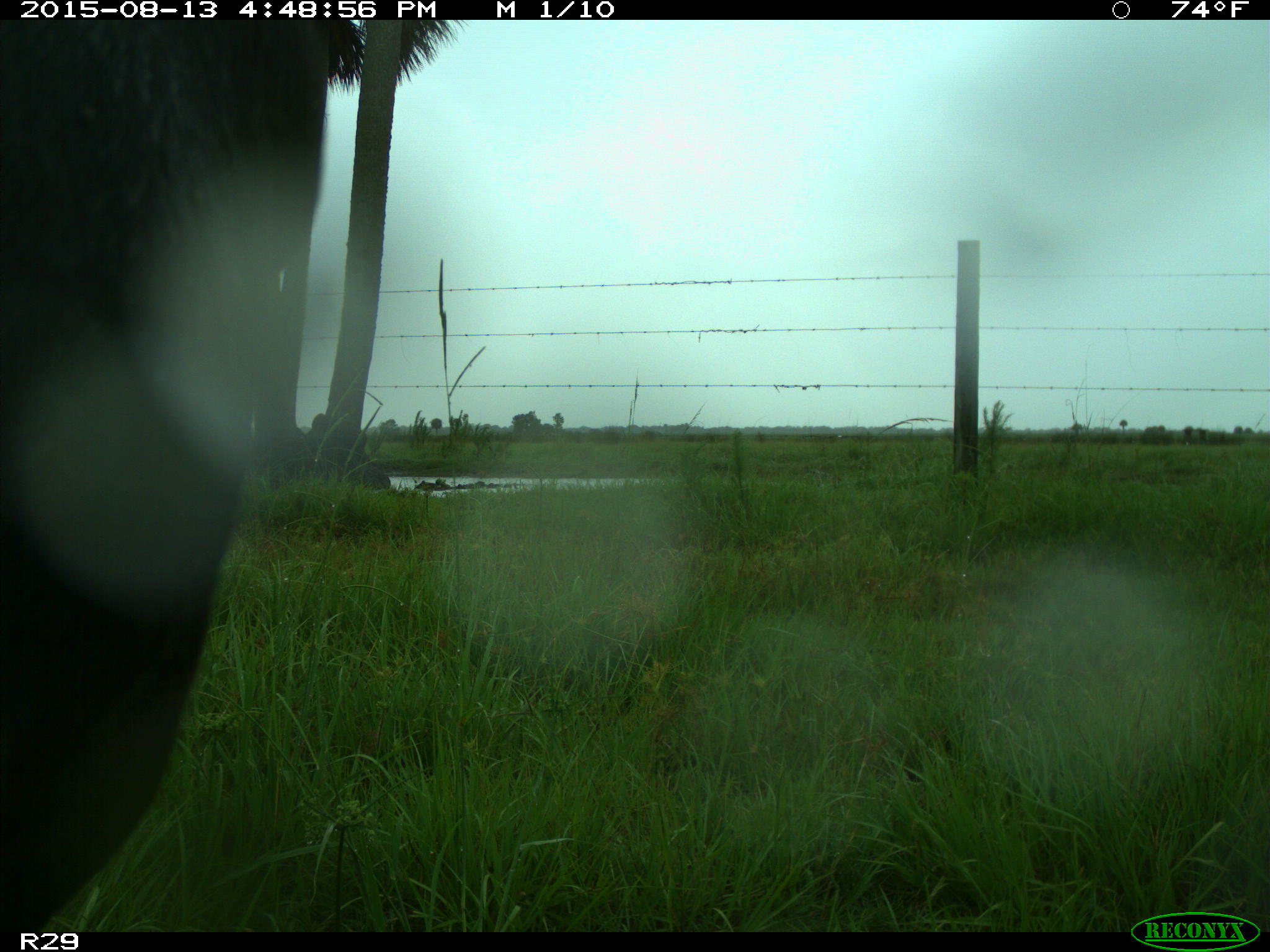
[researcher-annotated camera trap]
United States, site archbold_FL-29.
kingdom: Animalia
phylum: Chordata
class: Mammalia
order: Artiodactyla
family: Bovidae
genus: Bos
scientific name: Bos taurus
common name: domestic cow